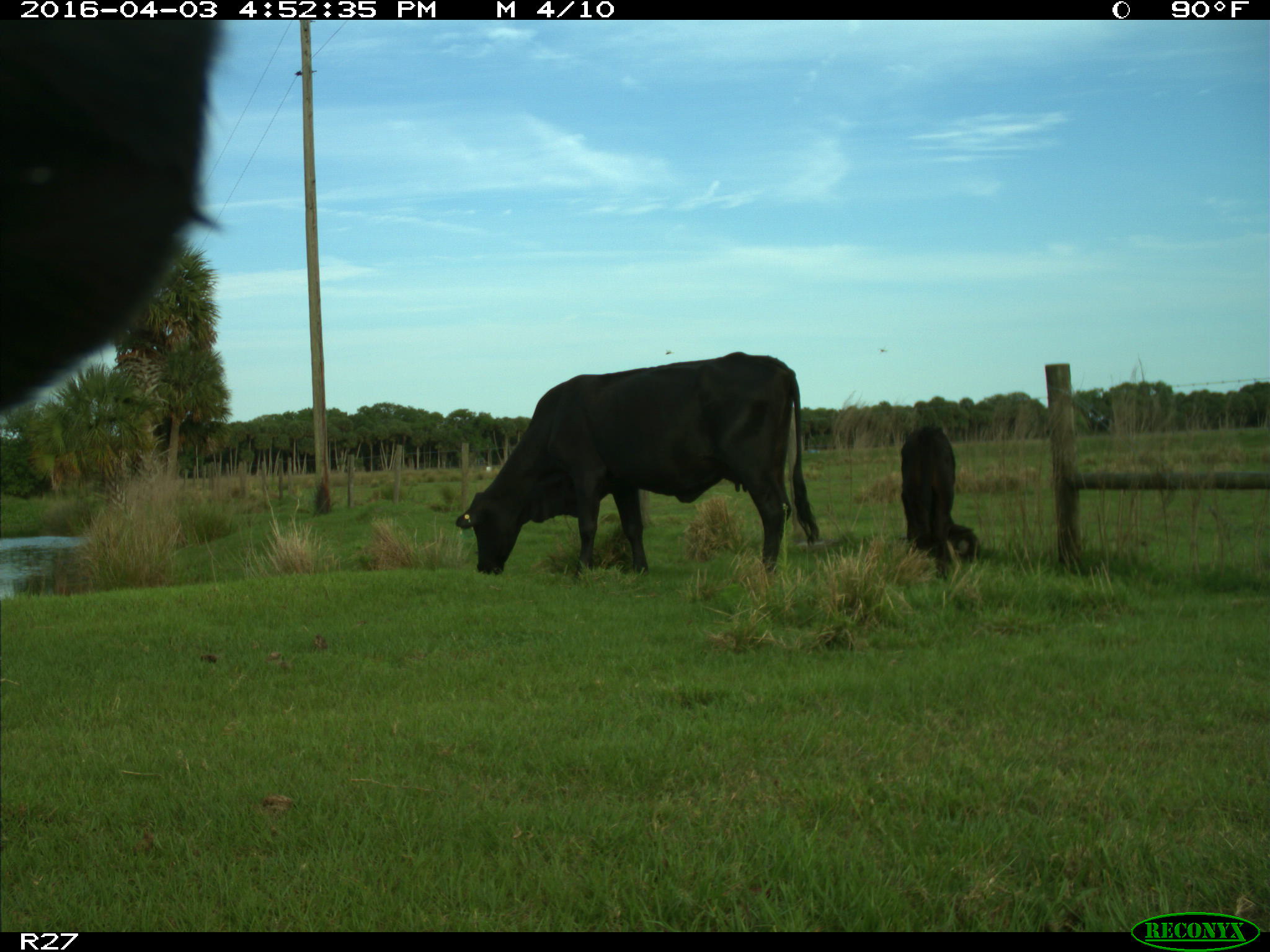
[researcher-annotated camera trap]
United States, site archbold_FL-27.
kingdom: Animalia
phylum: Chordata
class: Mammalia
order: Artiodactyla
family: Bovidae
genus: Bos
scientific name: Bos taurus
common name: domestic cow